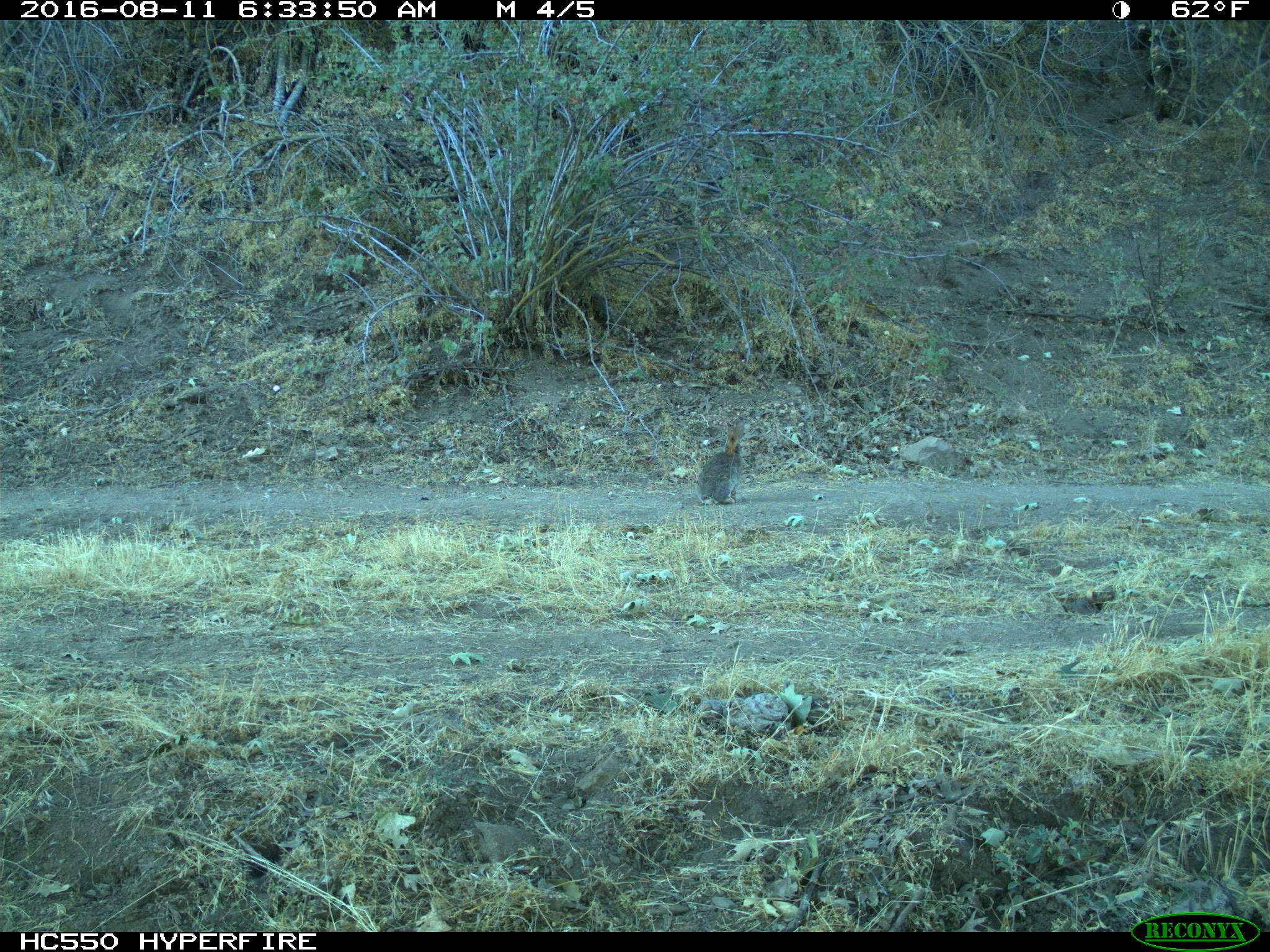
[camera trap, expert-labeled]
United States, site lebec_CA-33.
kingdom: Animalia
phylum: Chordata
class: Mammalia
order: Lagomorpha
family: Leporidae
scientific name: Leporidae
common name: rabbits and hares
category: unidentified rabbit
Unidentified rabbit (rabbits and hares) (Leporidae).